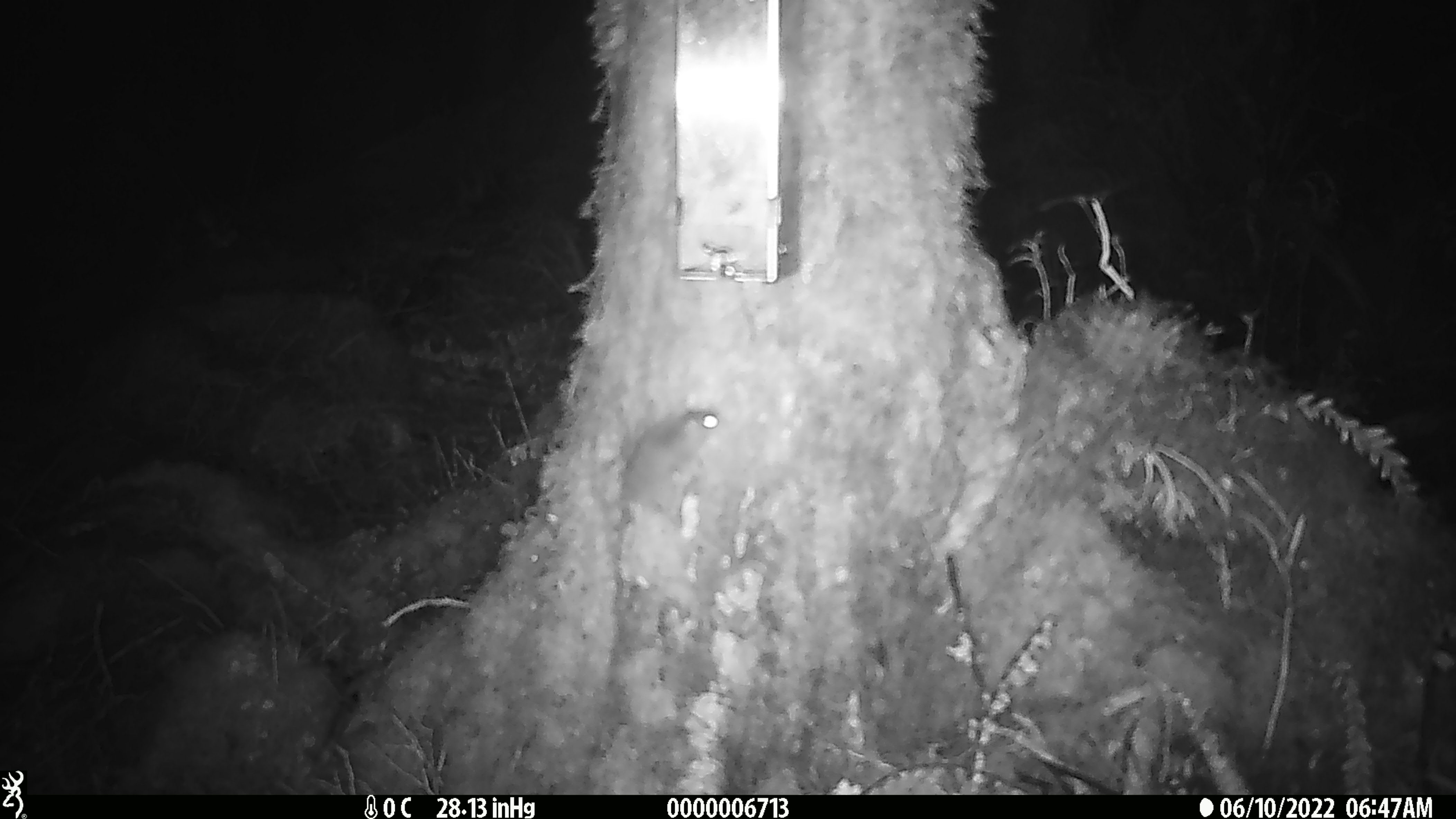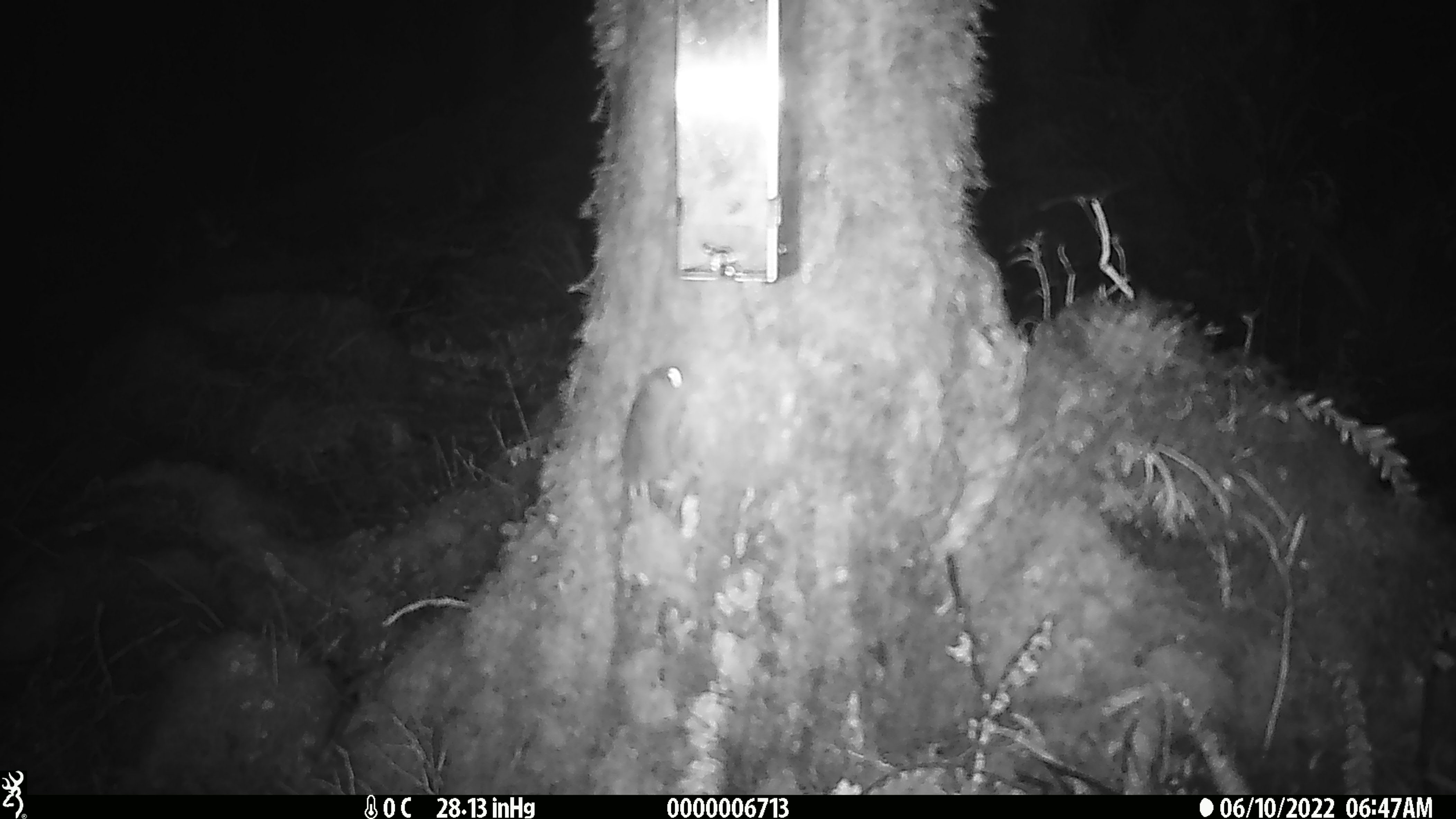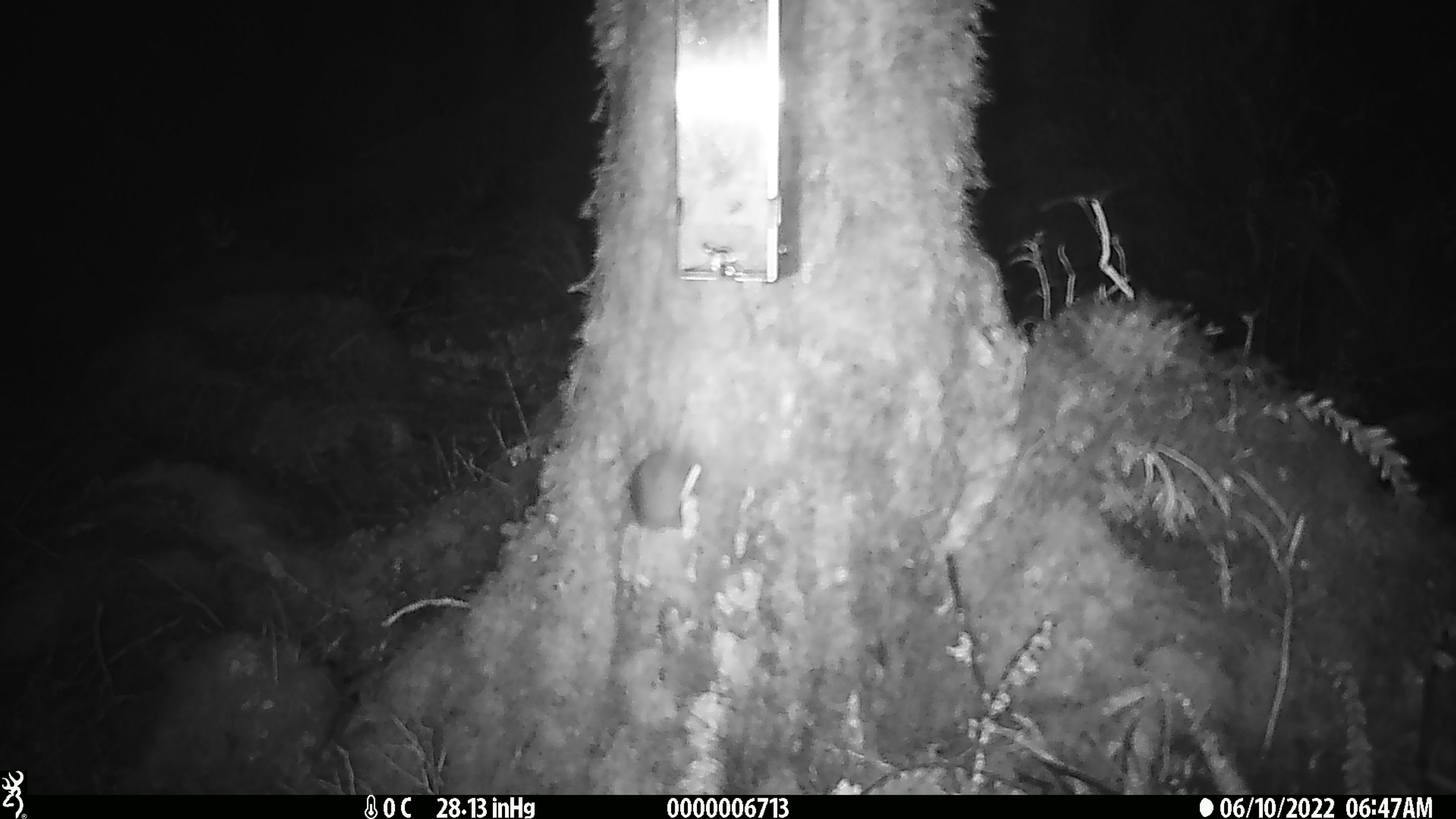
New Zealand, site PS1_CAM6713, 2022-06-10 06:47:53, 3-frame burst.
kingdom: Animalia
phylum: Chordata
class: Mammalia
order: Rodentia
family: Muridae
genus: Mus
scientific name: Mus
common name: mouse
Mouse (Mus).